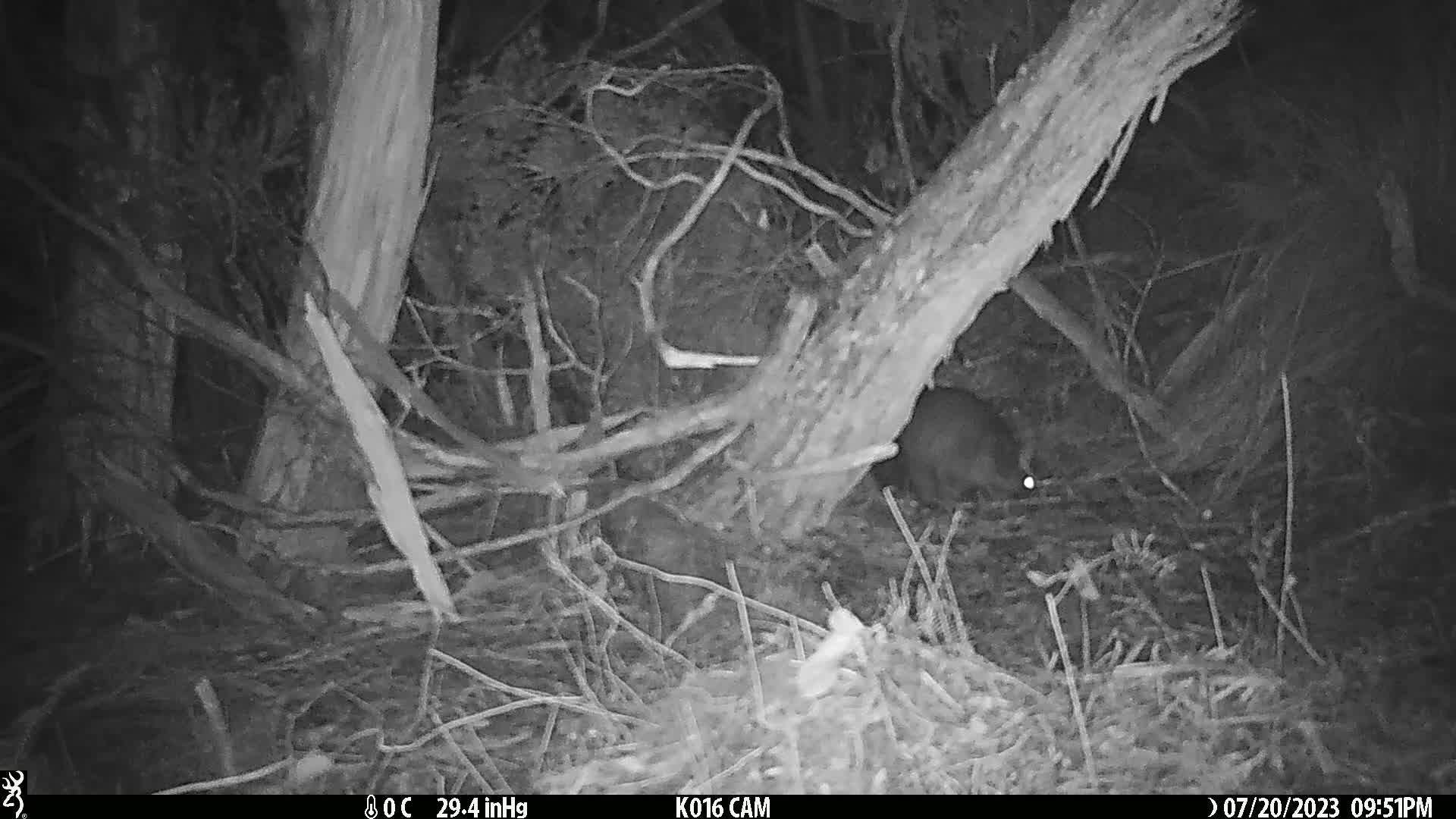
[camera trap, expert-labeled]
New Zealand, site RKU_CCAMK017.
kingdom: Animalia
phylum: Chordata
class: Mammalia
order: Diprotodontia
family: Phalangeridae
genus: Trichosurus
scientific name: Trichosurus vulpecula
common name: common brushtail possum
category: possum